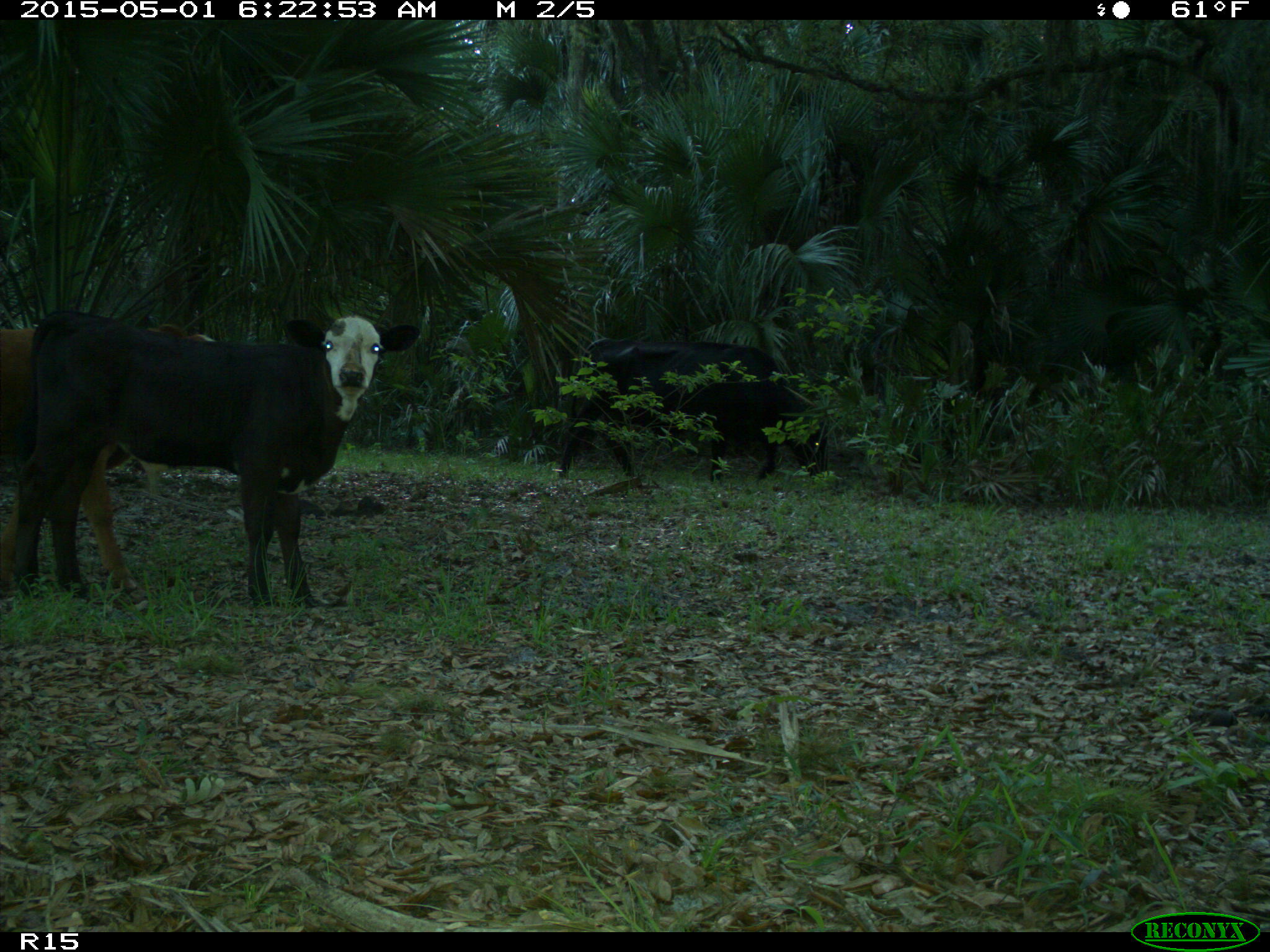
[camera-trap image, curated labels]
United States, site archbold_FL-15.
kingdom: Animalia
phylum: Chordata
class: Mammalia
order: Artiodactyla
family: Bovidae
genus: Bos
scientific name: Bos taurus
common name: domestic cow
Bos taurus (domestic cow).